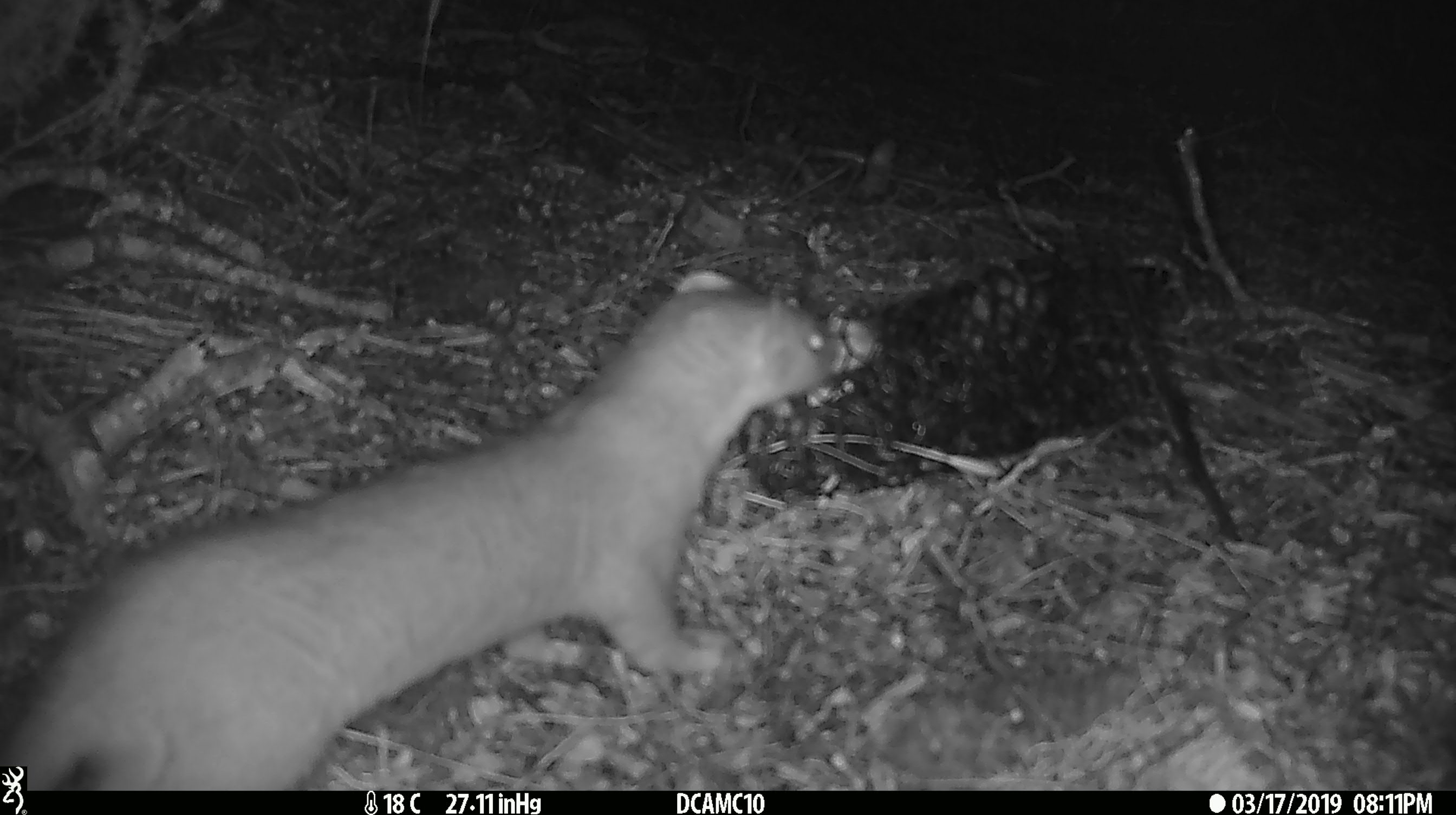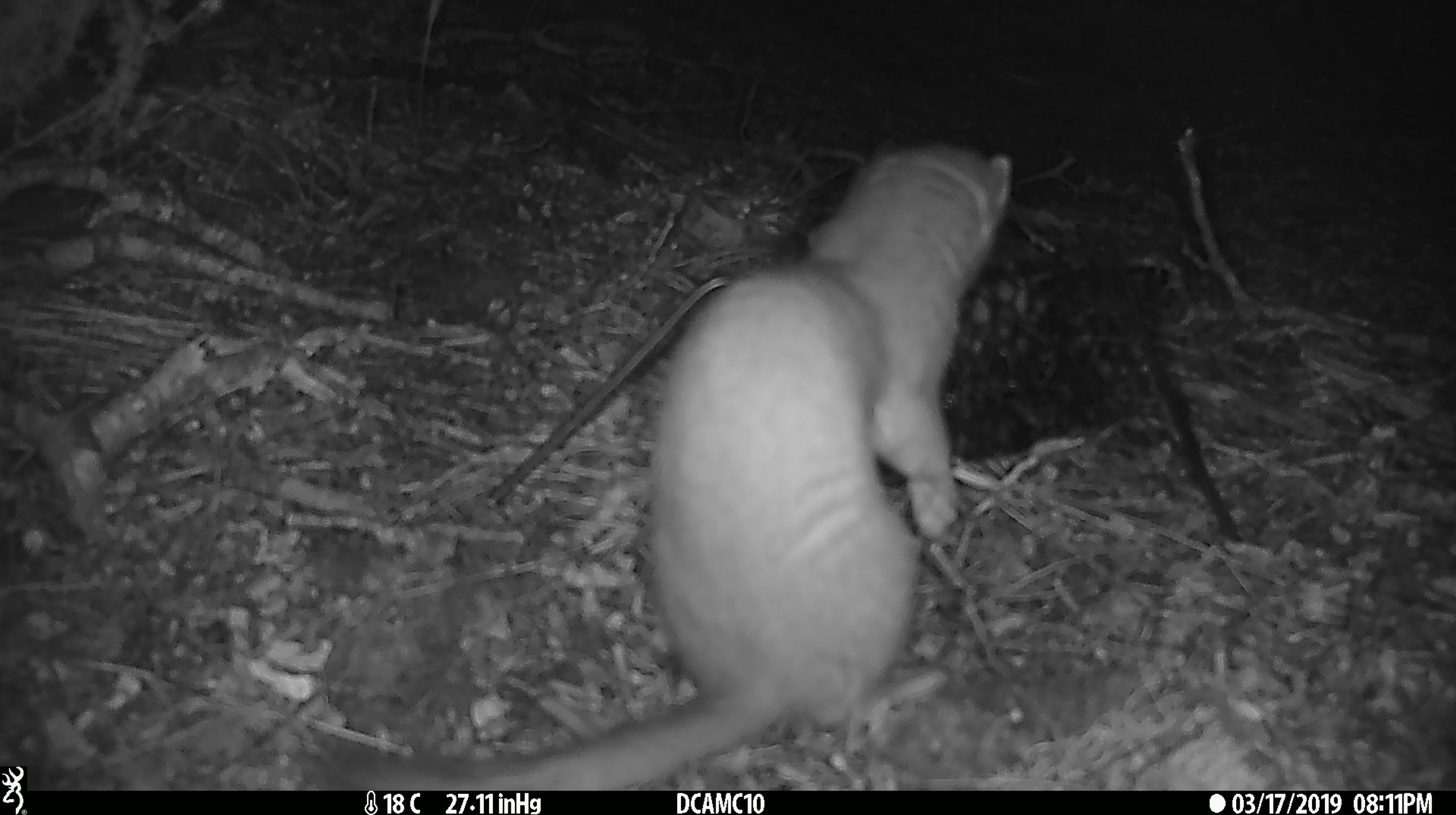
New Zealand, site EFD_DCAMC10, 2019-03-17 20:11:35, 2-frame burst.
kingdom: Animalia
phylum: Chordata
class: Mammalia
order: Carnivora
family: Mustelidae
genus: Mustela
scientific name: Mustela erminea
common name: stoat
Stoat (Mustela erminea).